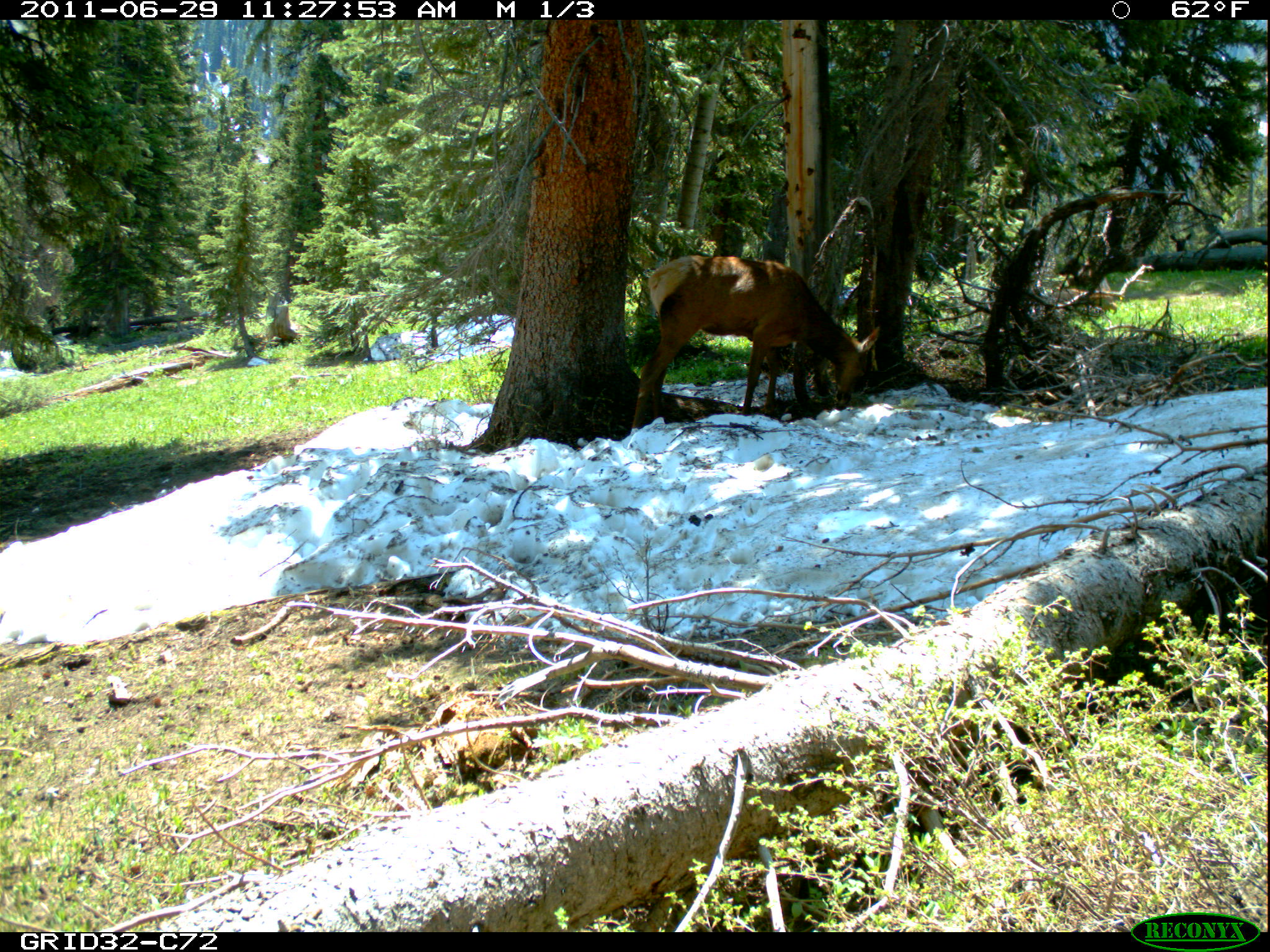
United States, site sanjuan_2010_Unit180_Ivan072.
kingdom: Animalia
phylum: Chordata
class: Mammalia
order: Artiodactyla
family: Cervidae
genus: Cervus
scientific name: Cervus elaphus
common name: red deer